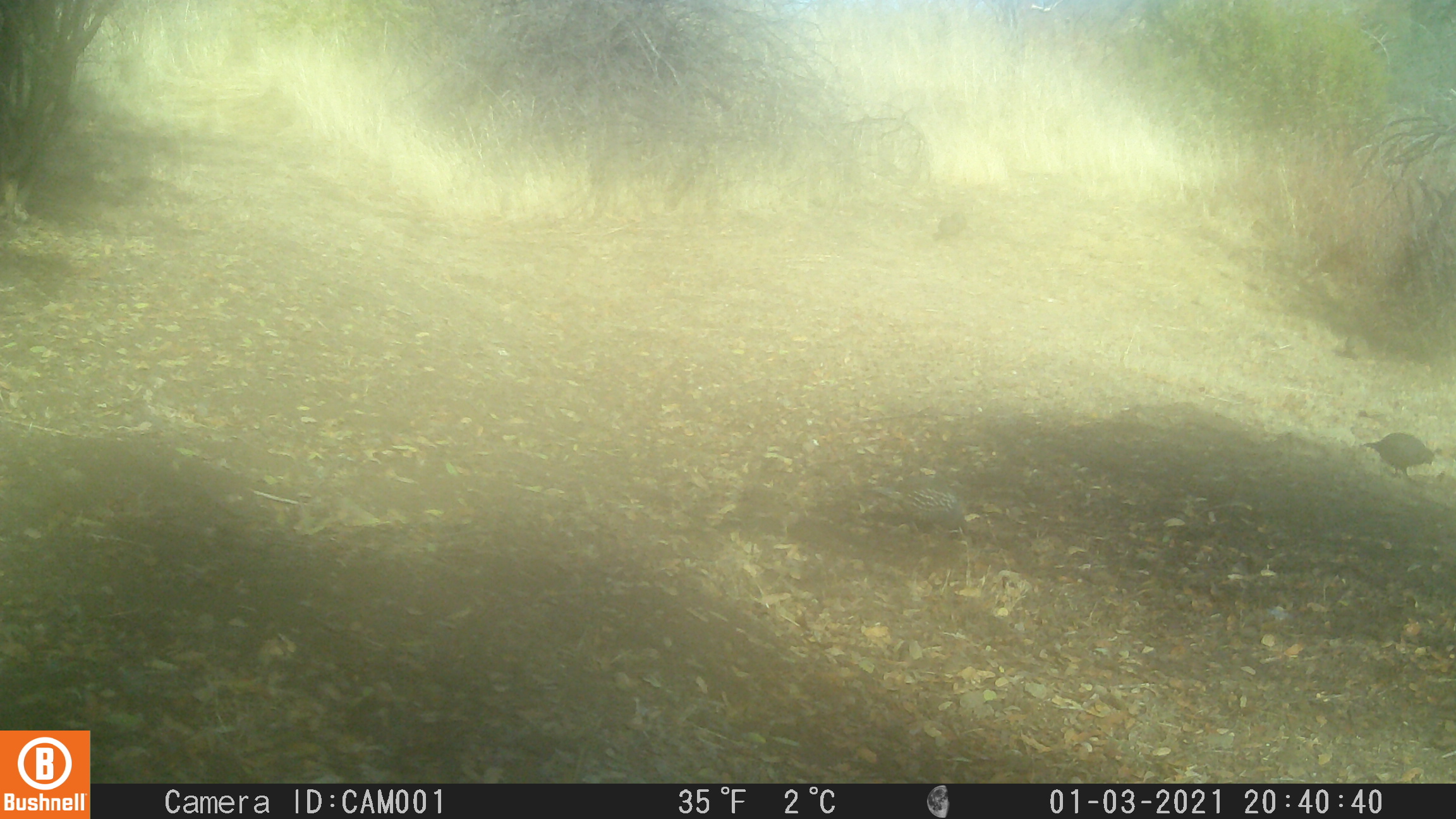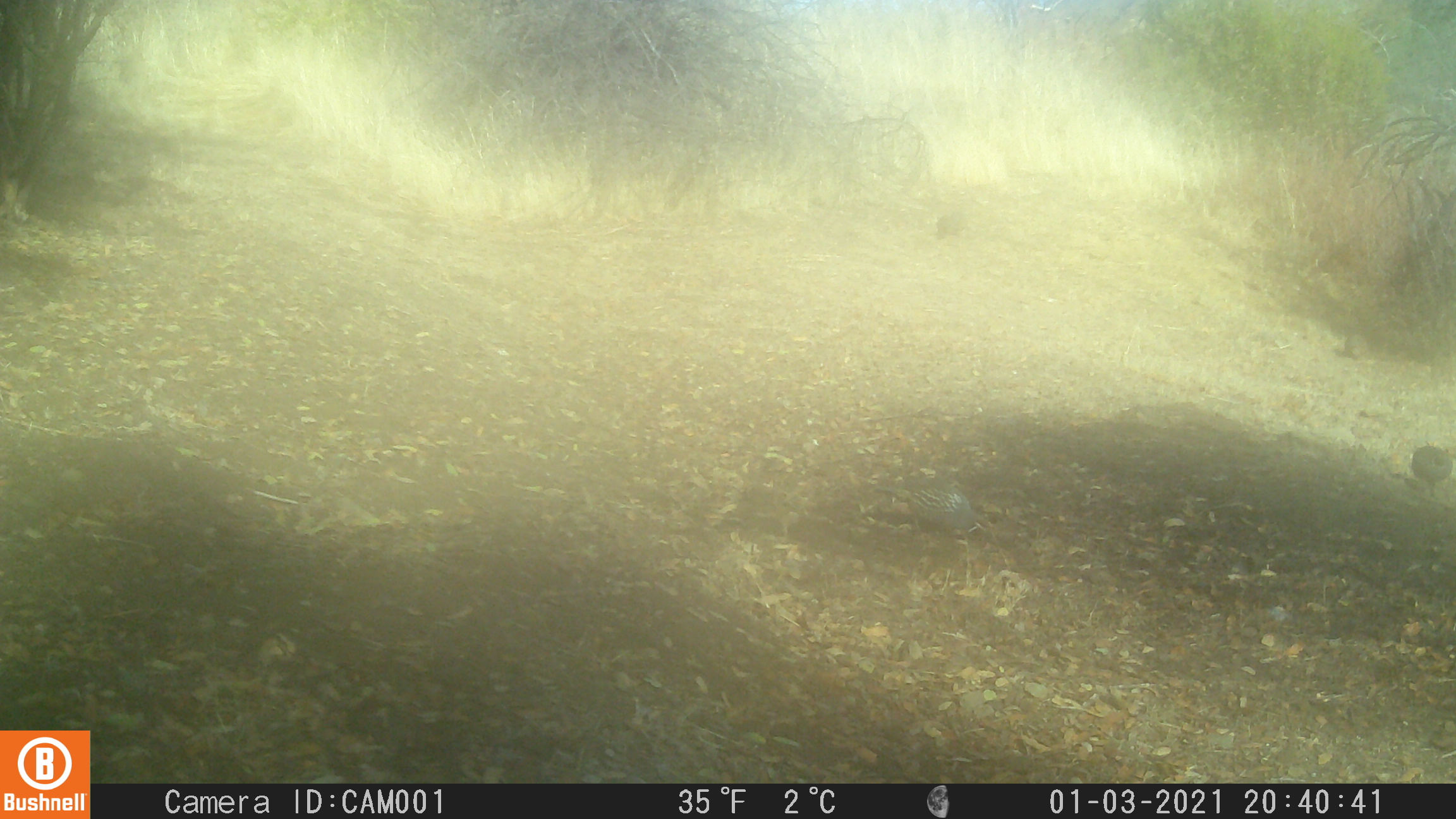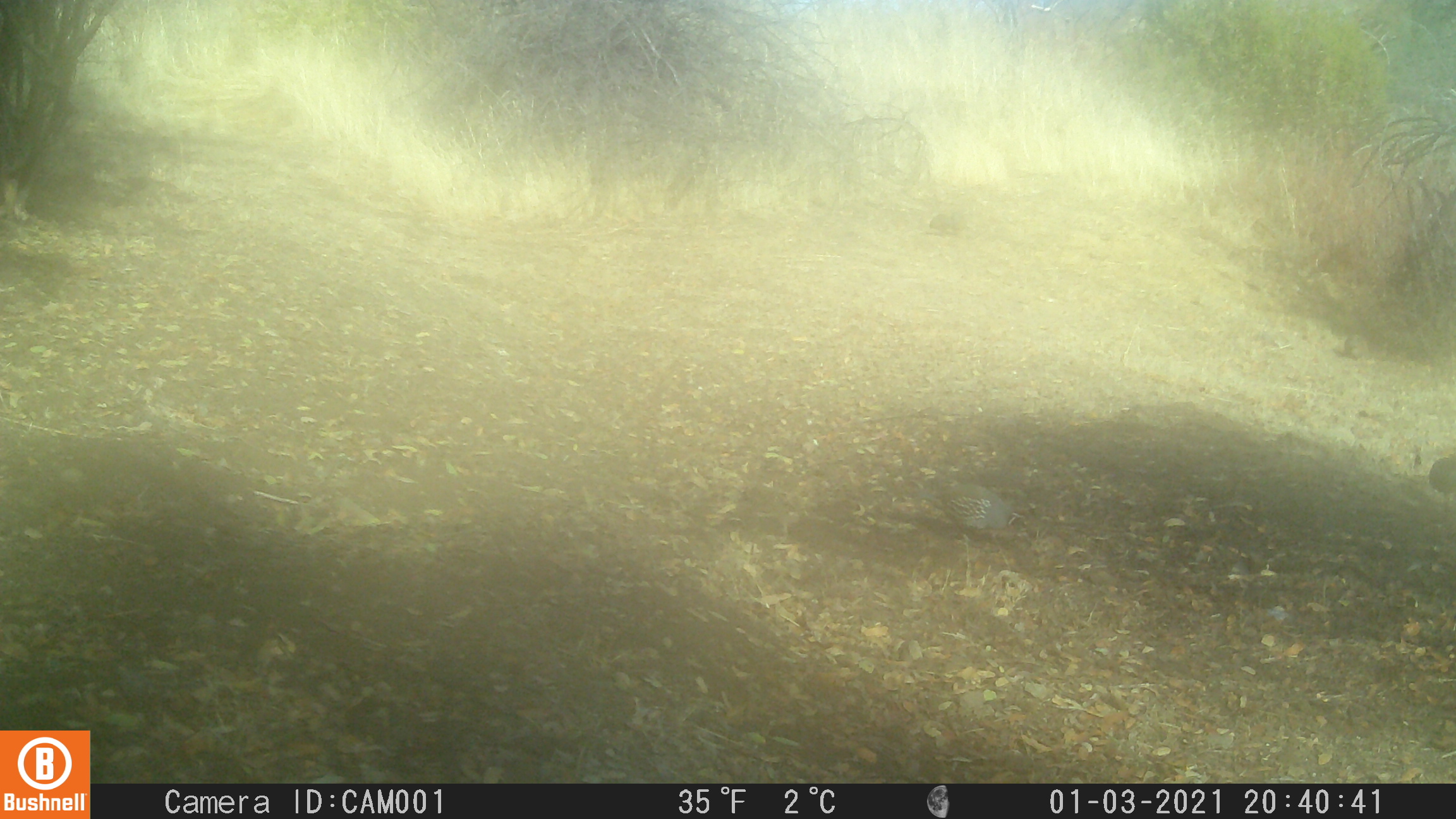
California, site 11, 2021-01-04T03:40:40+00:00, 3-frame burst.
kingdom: Animalia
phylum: Chordata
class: Aves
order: Galliformes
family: Odontophoridae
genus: Callipepla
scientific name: Callipepla californica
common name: california quail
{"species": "california quail (Callipepla californica)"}